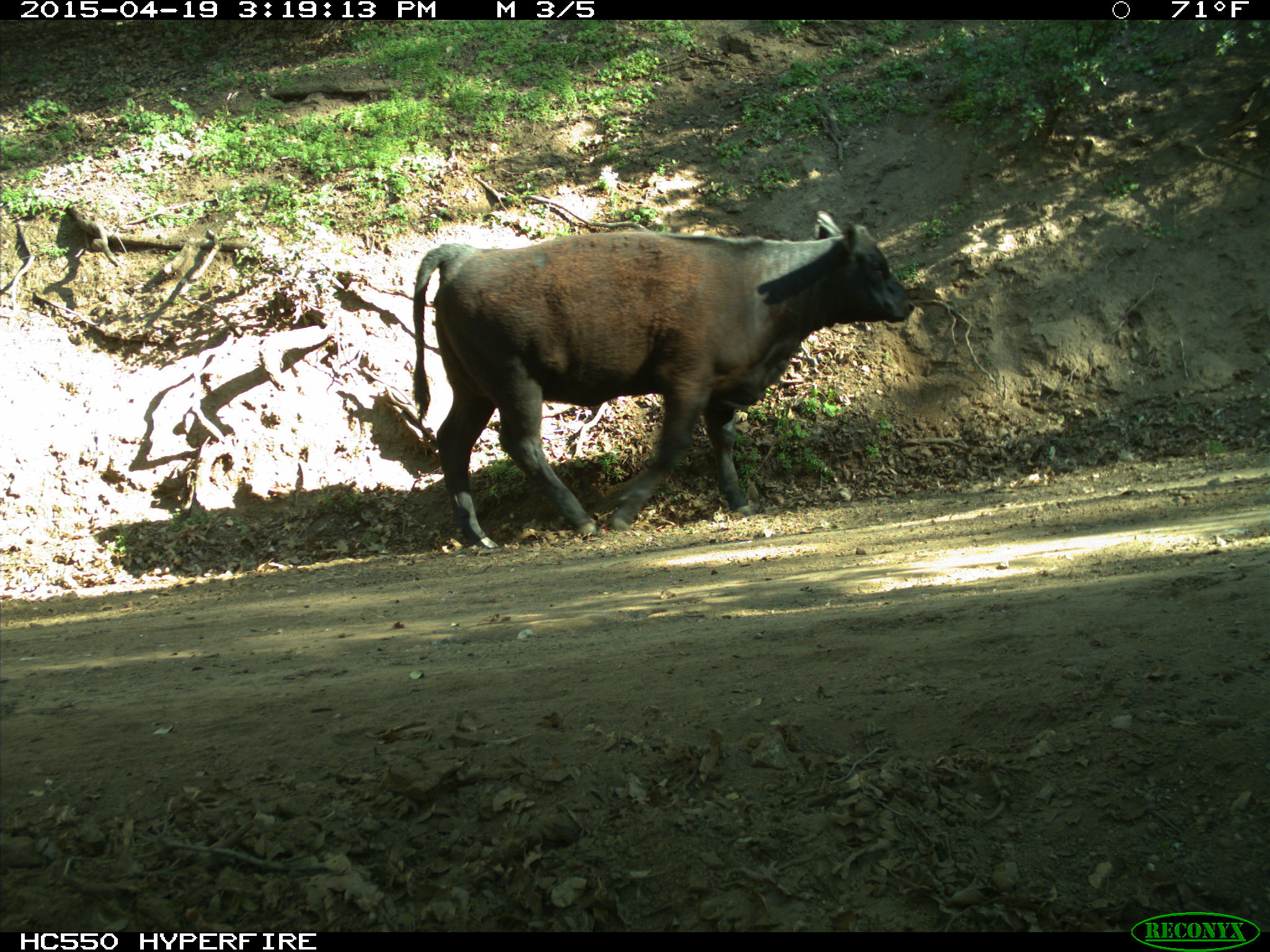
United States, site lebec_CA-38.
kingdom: Animalia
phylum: Chordata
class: Mammalia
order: Artiodactyla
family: Bovidae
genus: Bos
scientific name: Bos taurus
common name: domestic cow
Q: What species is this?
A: Bos taurus (domestic cow).